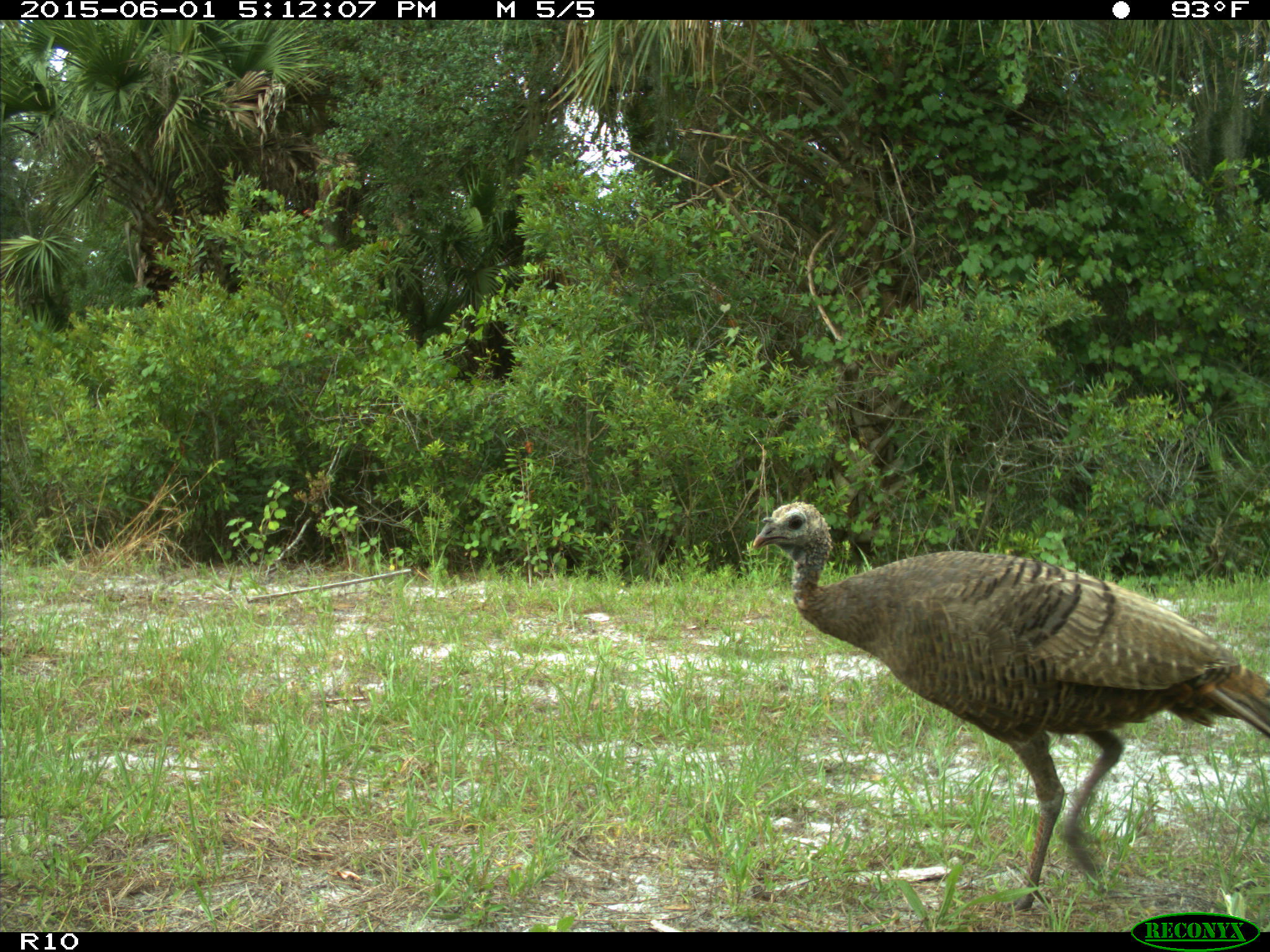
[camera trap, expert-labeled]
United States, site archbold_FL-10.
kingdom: Animalia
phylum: Chordata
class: Aves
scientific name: Aves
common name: birds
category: unidentified bird